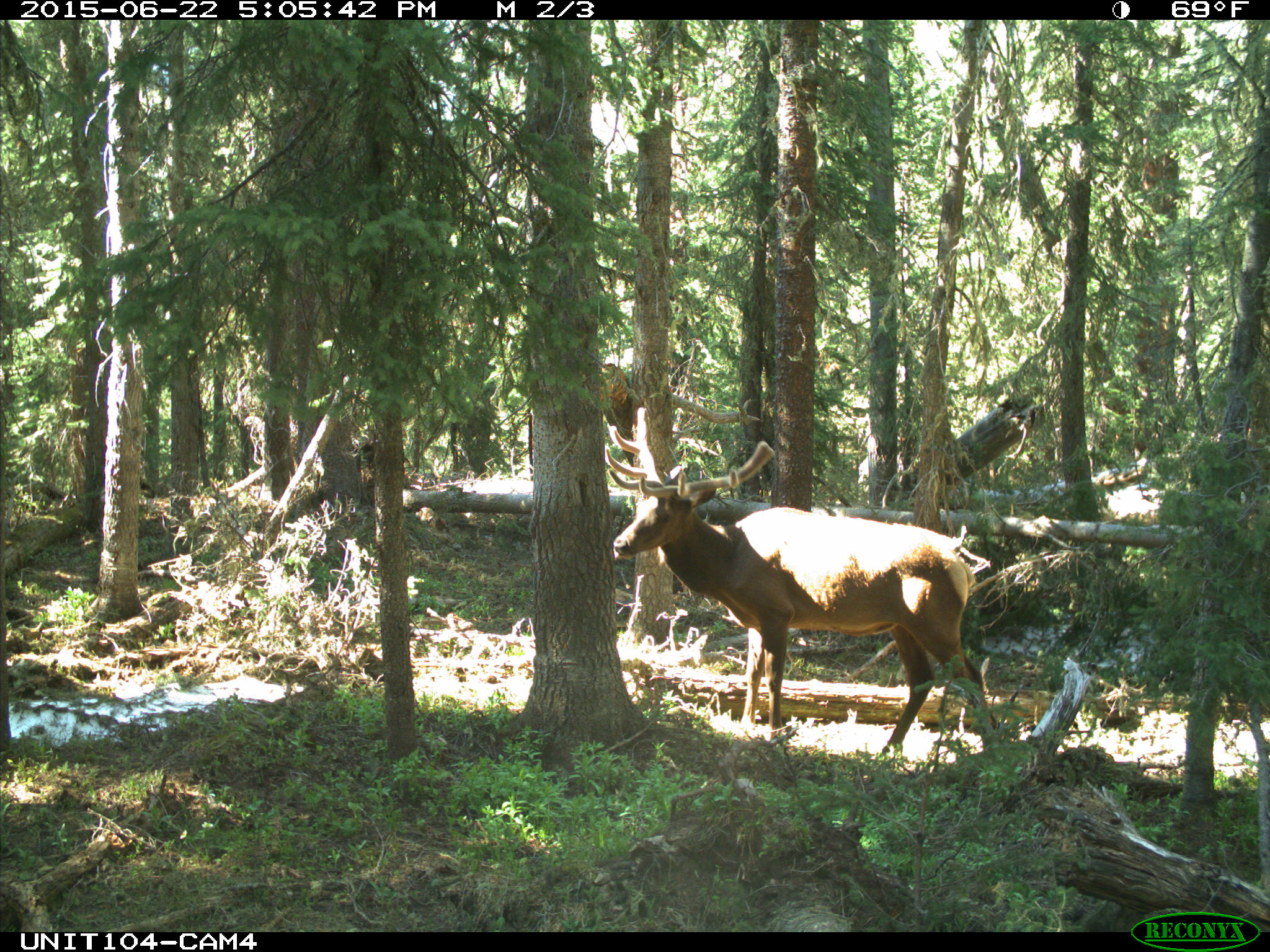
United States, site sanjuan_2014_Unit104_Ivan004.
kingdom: Animalia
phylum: Chordata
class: Mammalia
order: Artiodactyla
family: Cervidae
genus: Cervus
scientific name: Cervus elaphus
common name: red deer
Cervus elaphus (red deer).